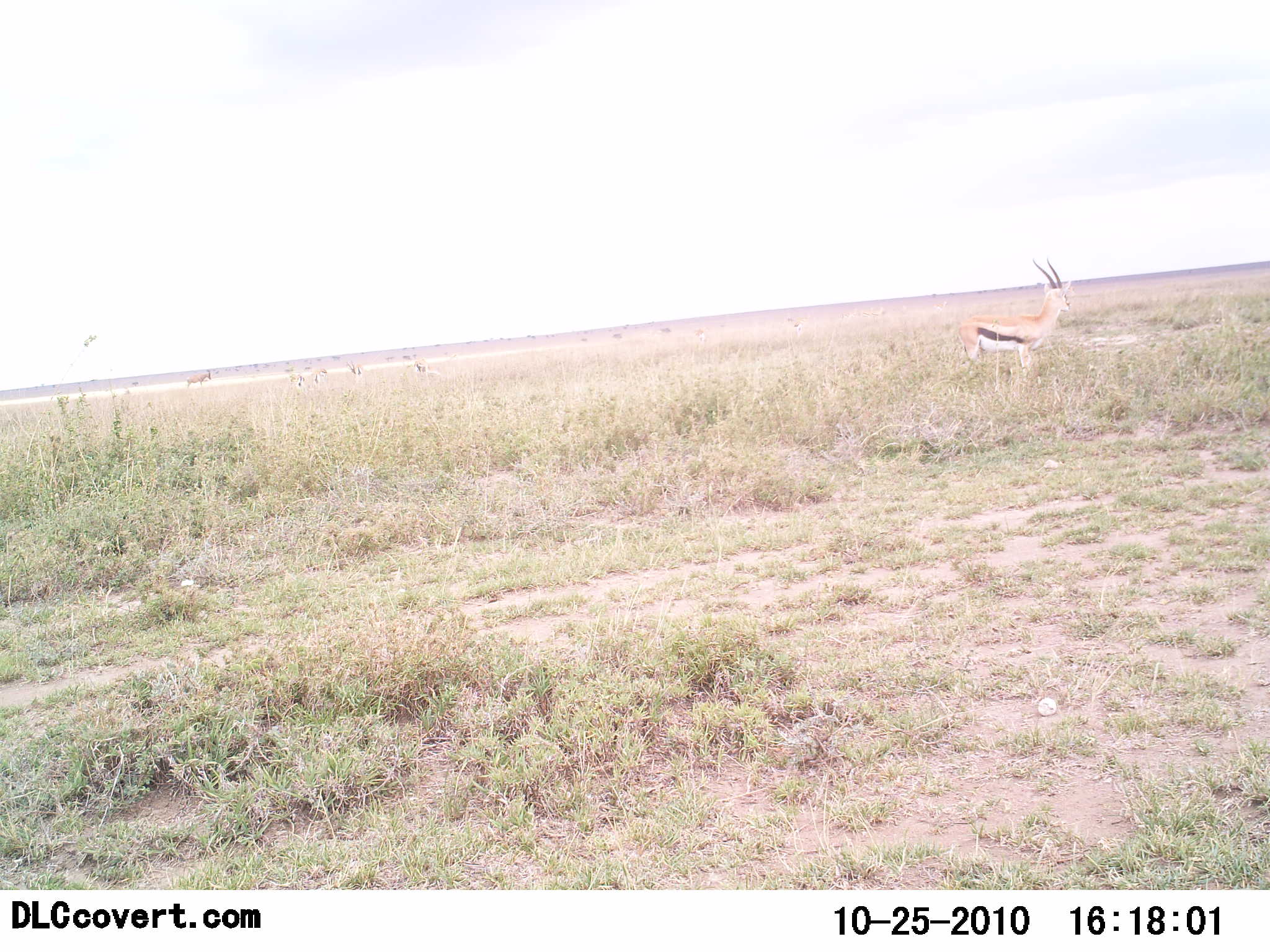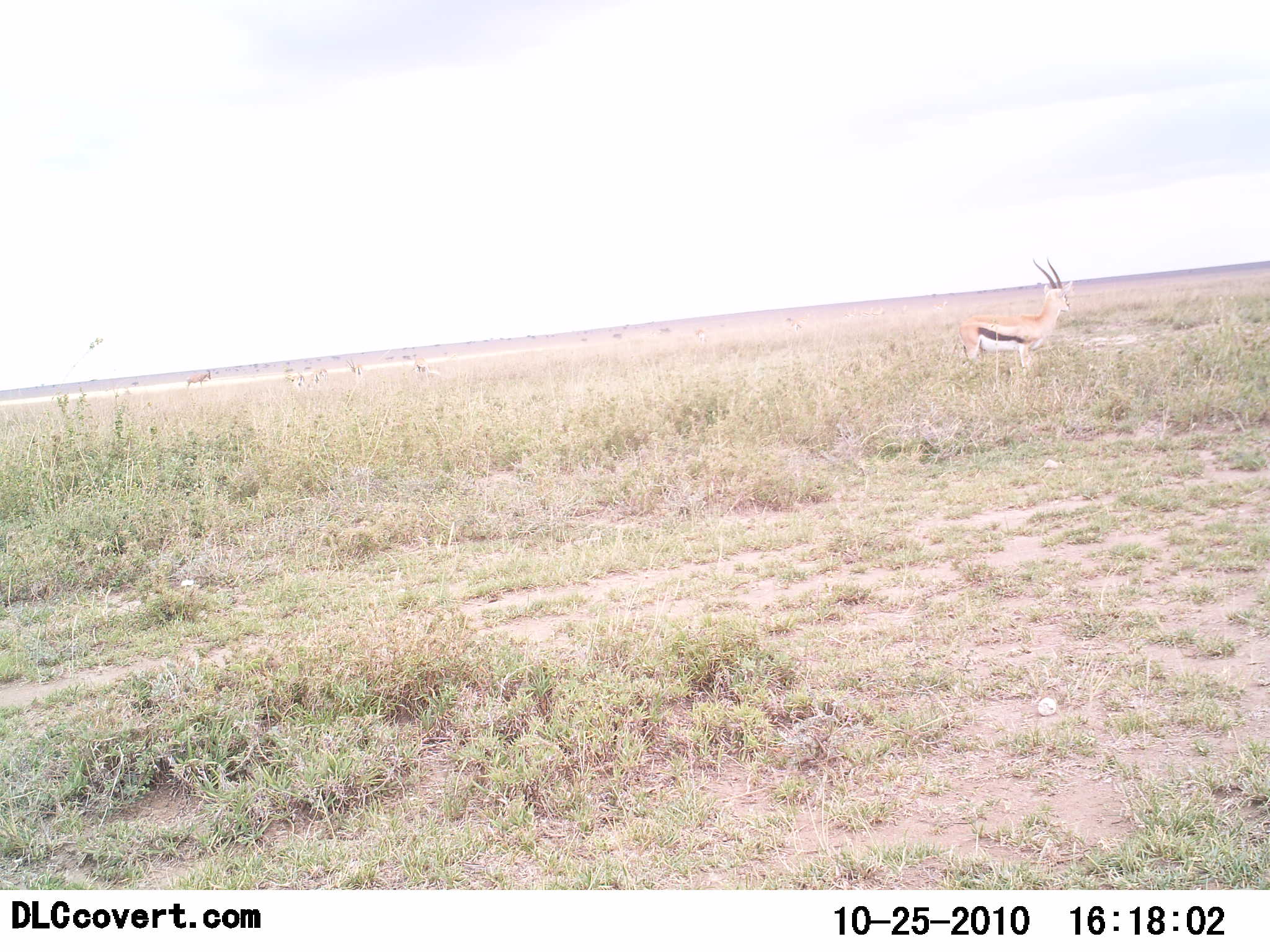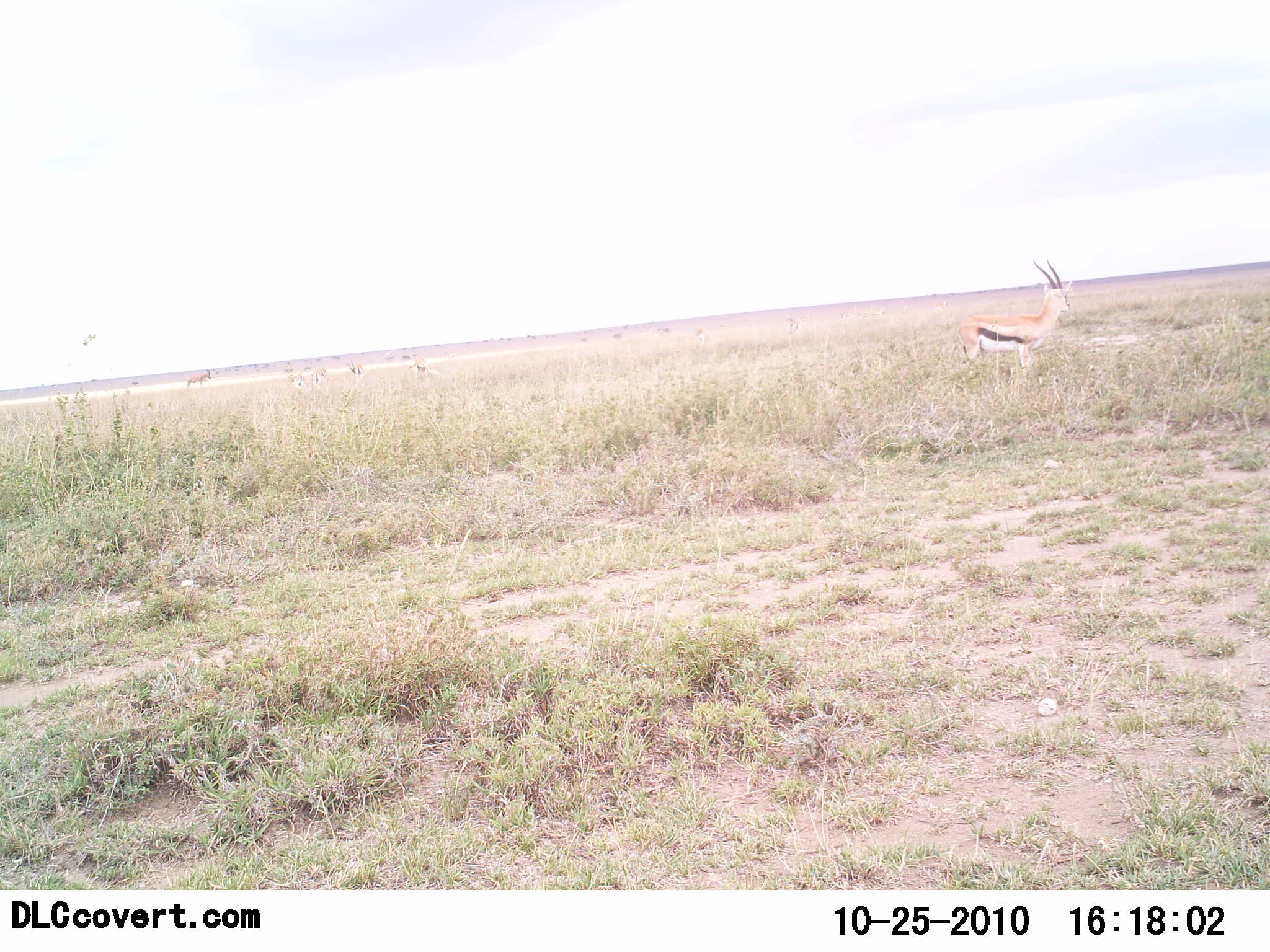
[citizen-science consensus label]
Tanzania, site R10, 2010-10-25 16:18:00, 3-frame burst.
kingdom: Animalia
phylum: Chordata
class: Mammalia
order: Artiodactyla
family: Bovidae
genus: Eudorcas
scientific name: Eudorcas thomsonii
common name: thomson's gazelle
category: gazellethomsons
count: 1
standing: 100%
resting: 0%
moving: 0%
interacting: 0%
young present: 0%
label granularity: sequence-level